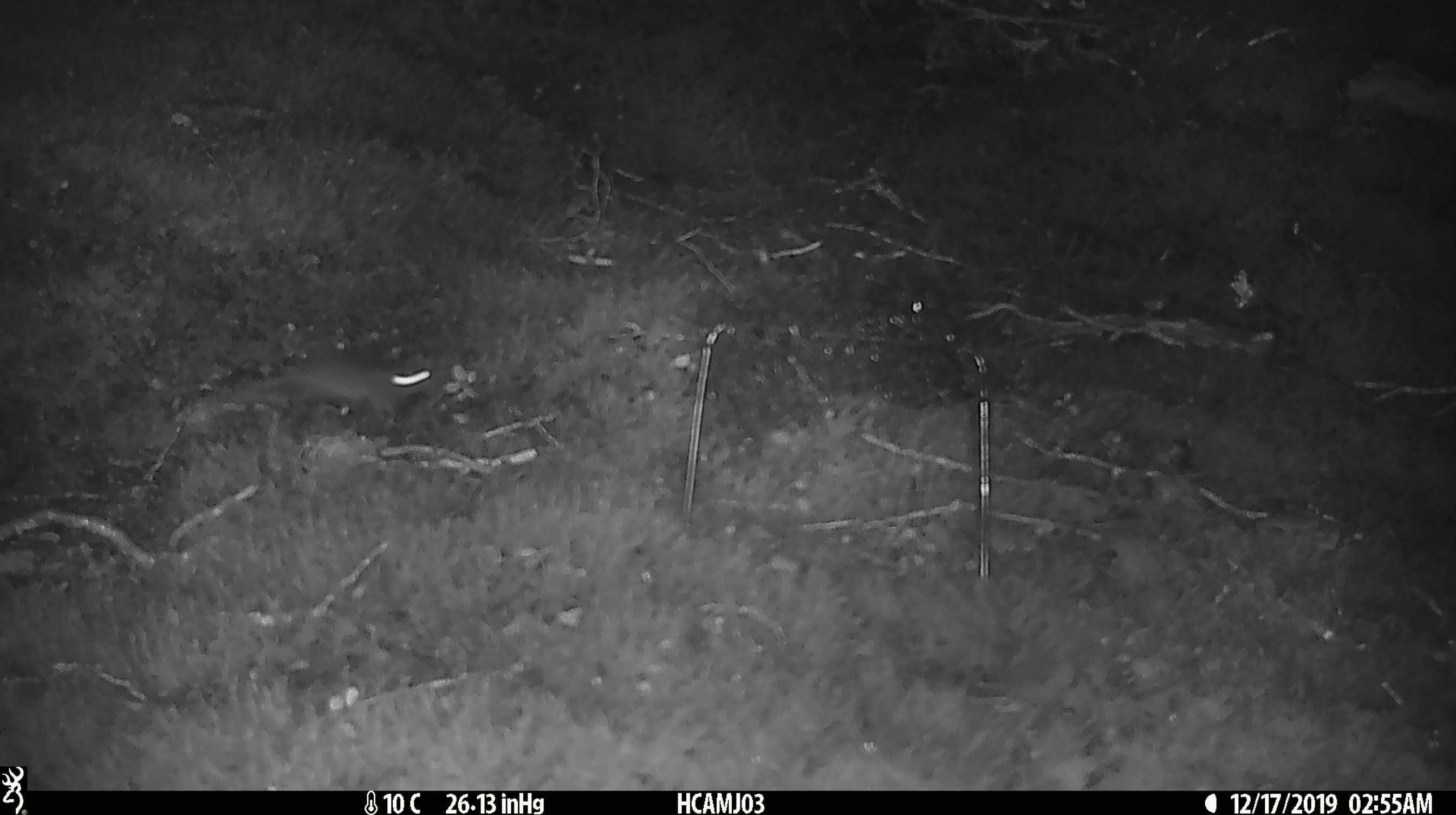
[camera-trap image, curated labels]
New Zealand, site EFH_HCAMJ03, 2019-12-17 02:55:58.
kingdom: Animalia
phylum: Chordata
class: Mammalia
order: Rodentia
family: Muridae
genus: Mus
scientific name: Mus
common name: mouse